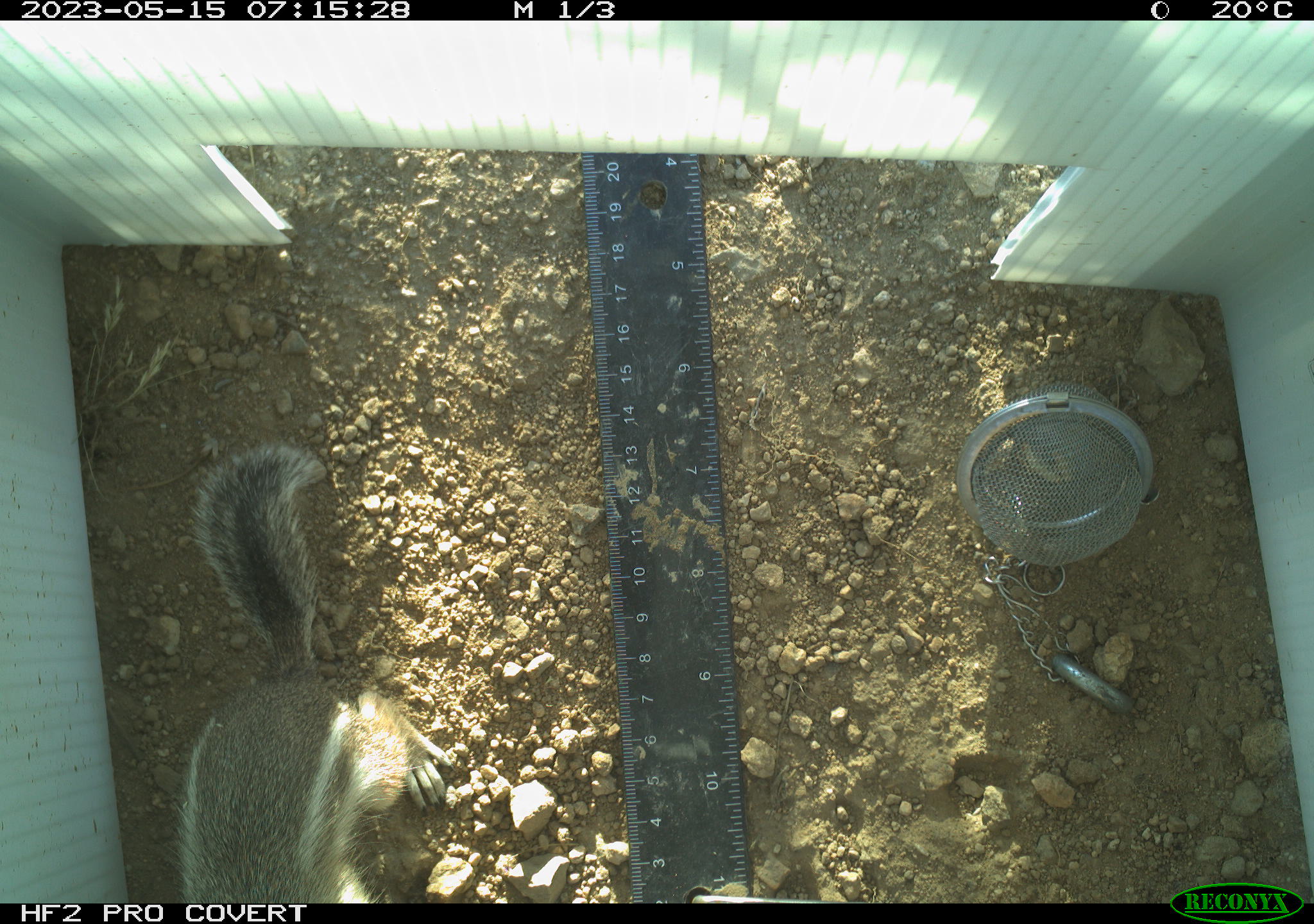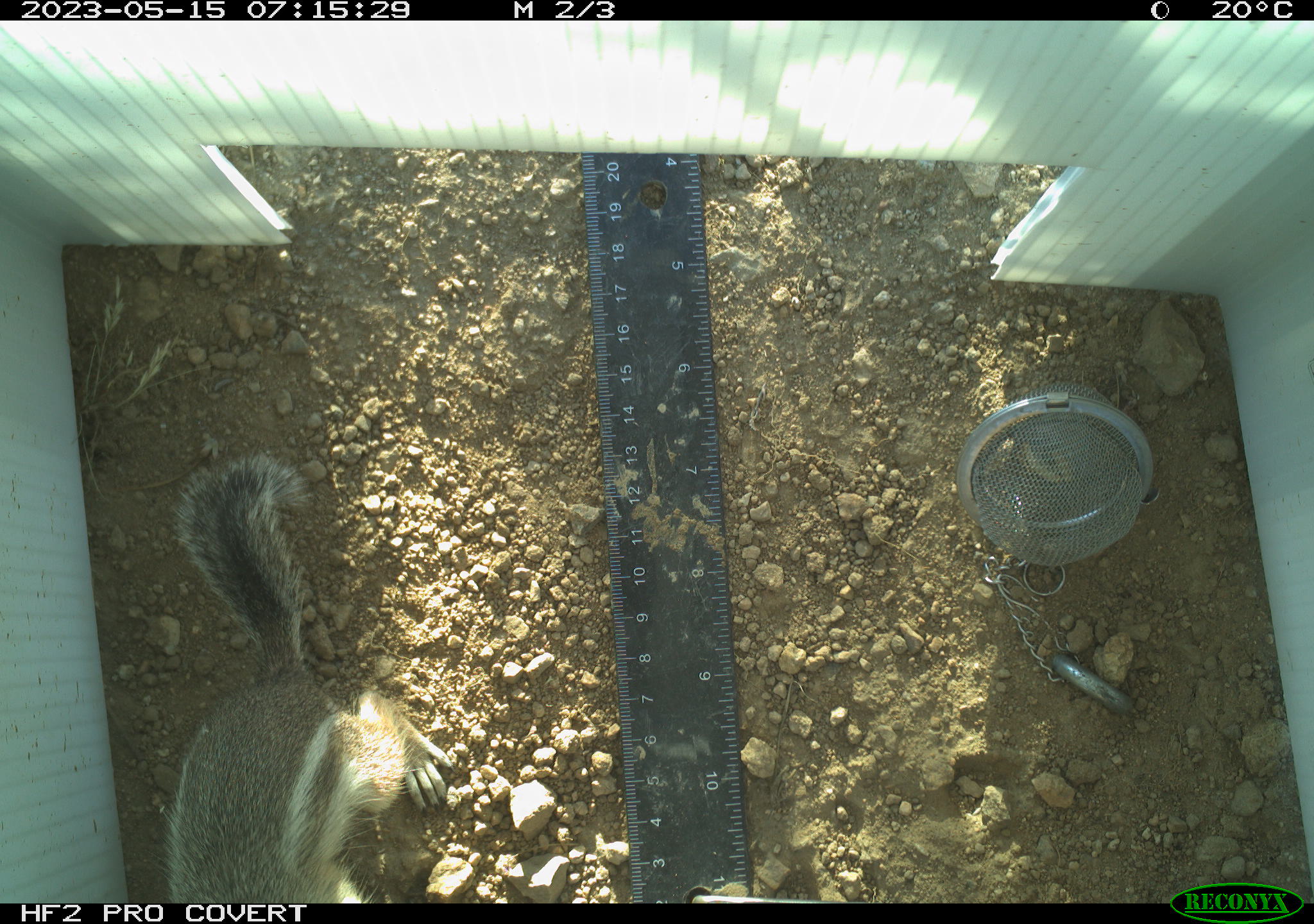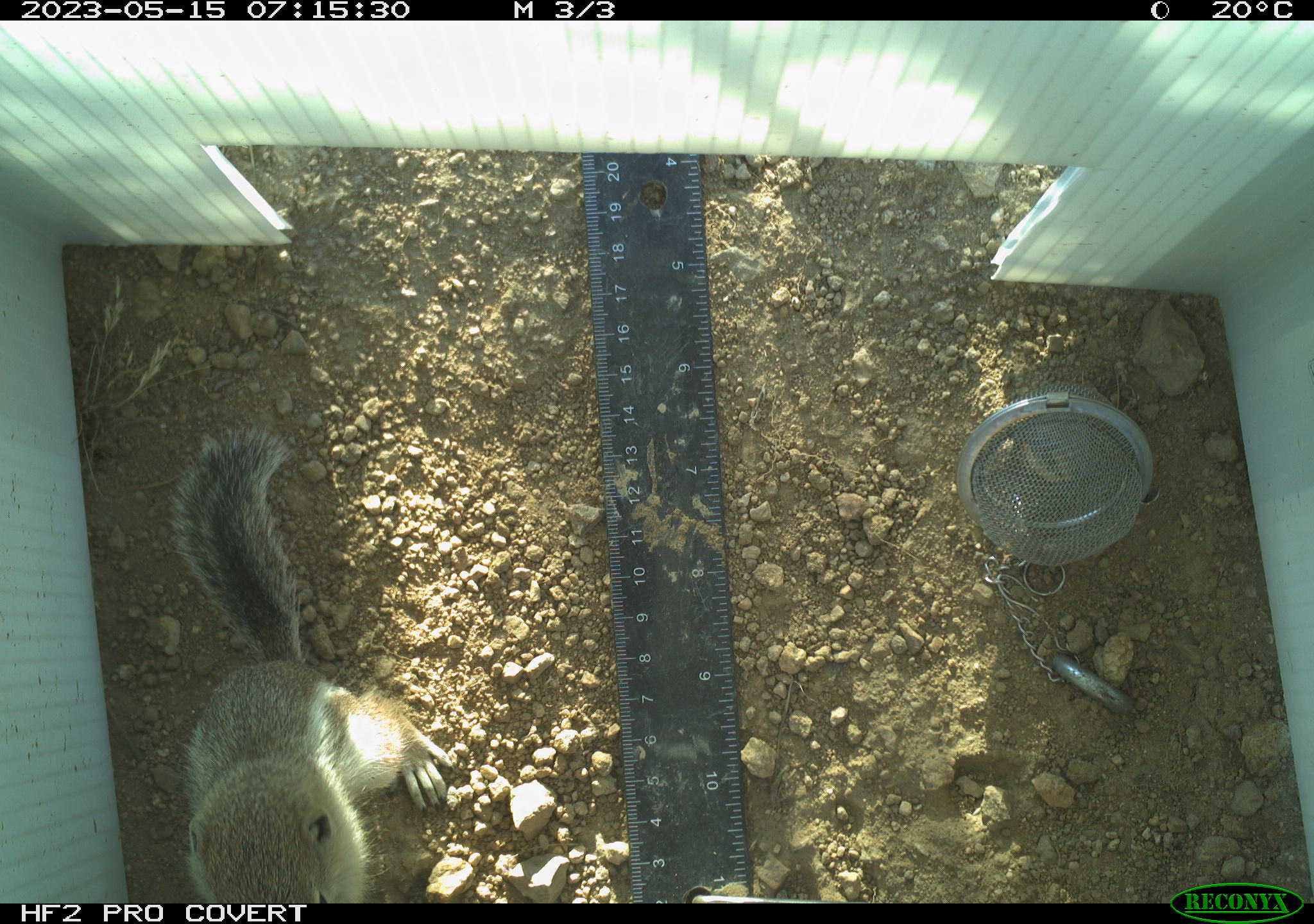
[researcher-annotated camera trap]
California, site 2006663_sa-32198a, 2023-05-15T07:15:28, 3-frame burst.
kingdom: Animalia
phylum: Chordata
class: Mammalia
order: Rodentia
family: Sciuridae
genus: Ammospermophilus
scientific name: Ammospermophilus leucurus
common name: white-tailed antelope squirrel